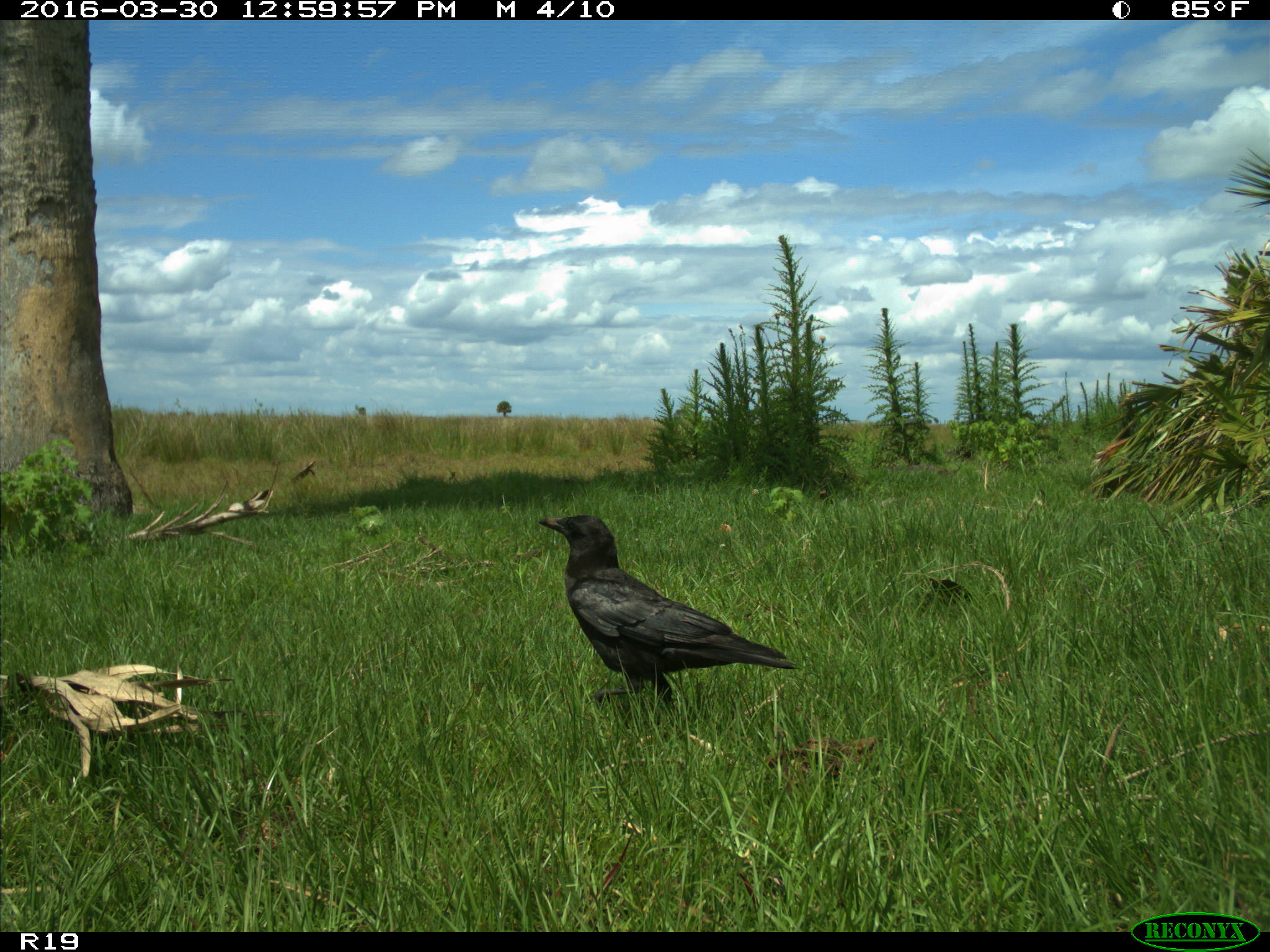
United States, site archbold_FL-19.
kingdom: Animalia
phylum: Chordata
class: Aves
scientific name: Aves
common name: birds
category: unidentified bird